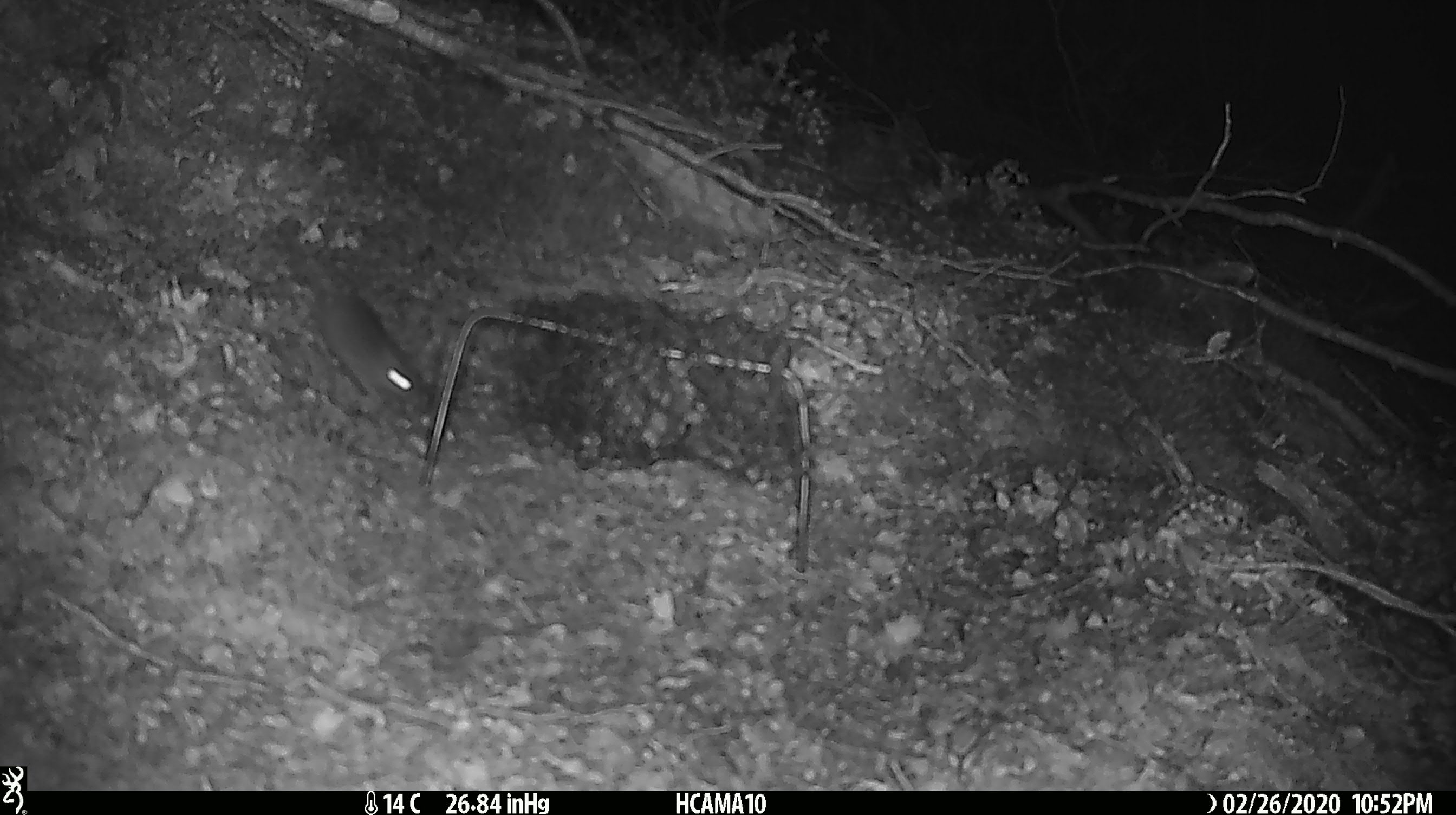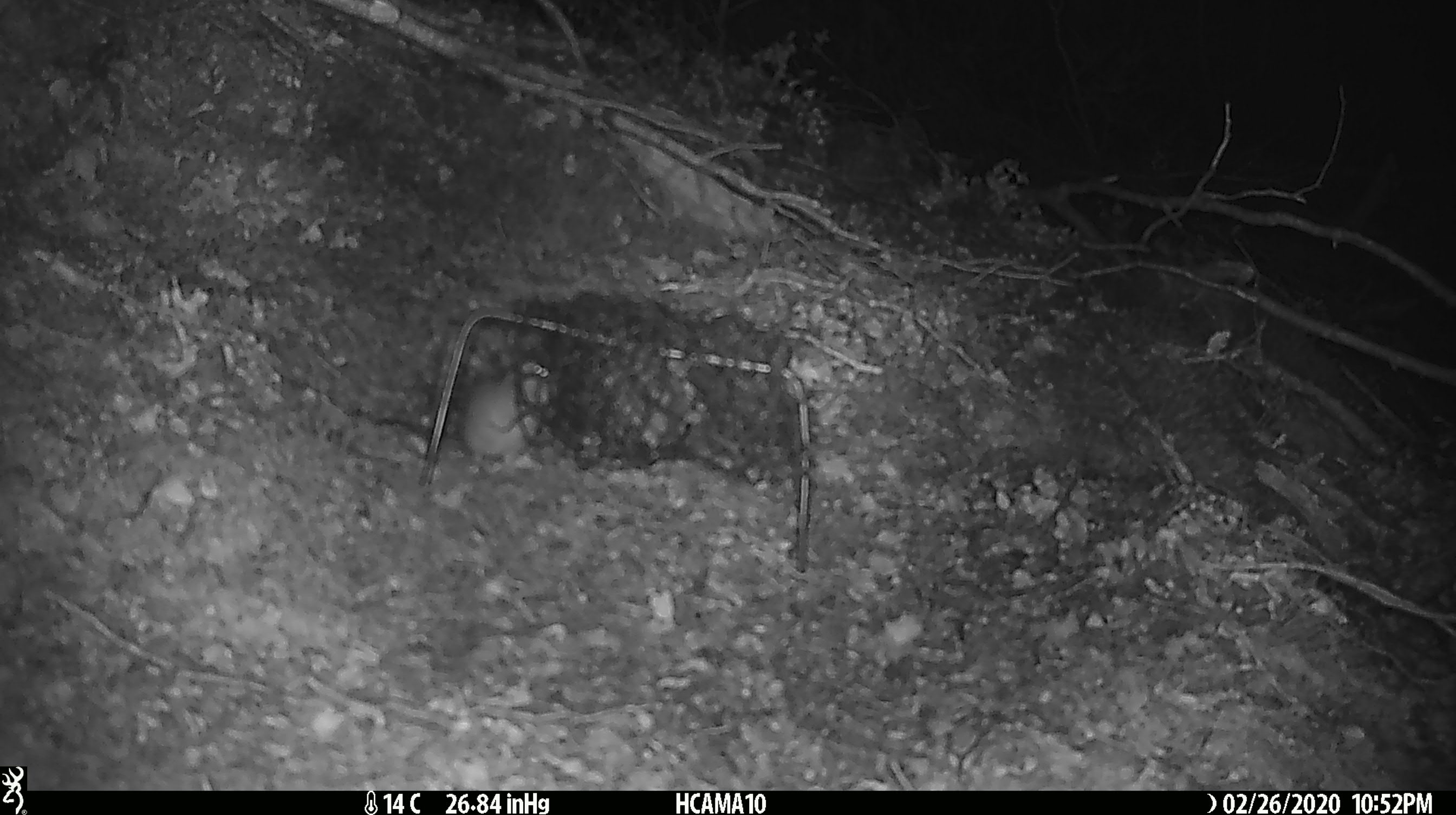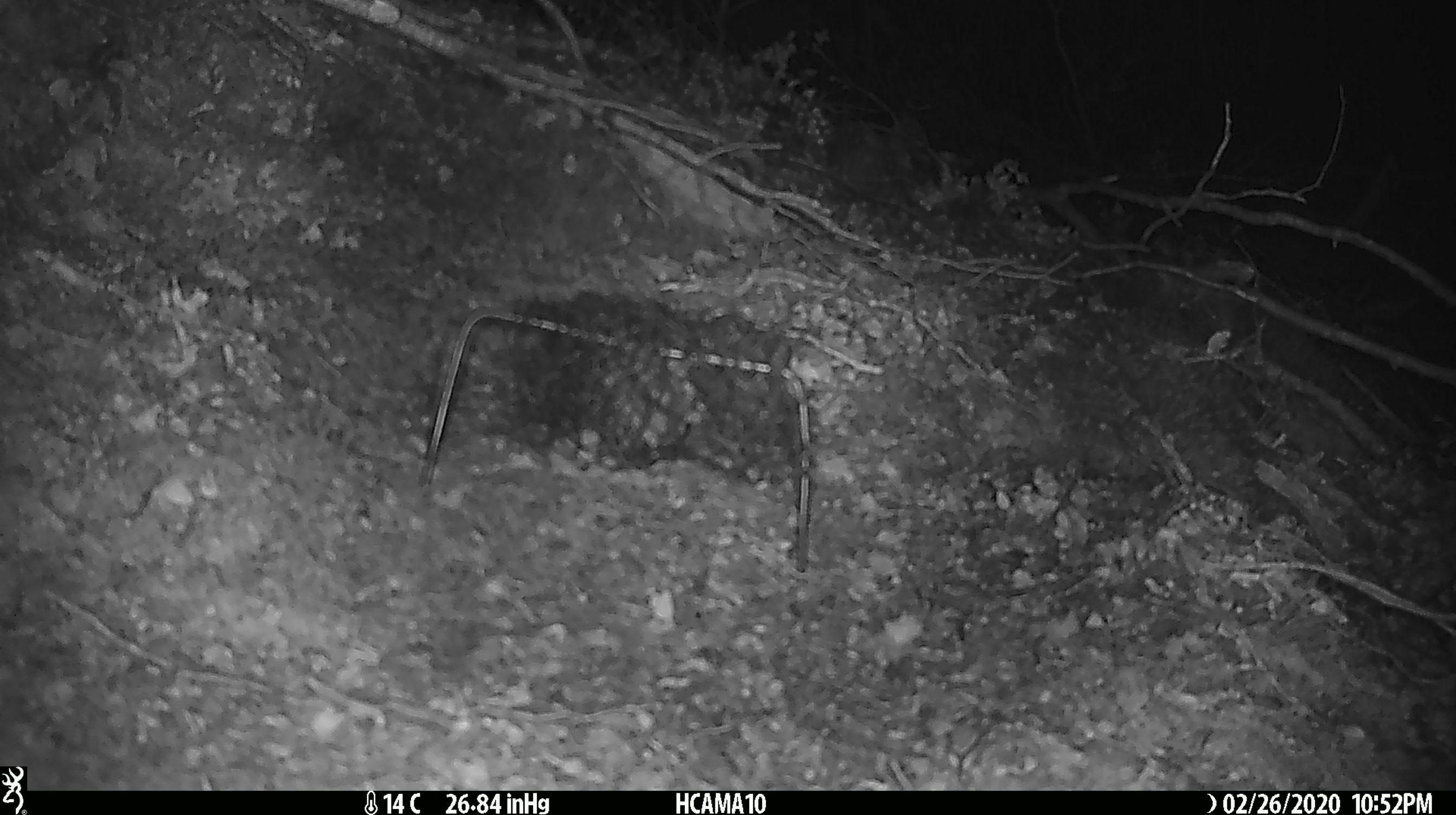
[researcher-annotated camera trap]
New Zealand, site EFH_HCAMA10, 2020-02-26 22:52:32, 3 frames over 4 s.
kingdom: Animalia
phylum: Chordata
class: Mammalia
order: Rodentia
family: Muridae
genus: Mus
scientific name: Mus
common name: mouse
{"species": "mouse (Mus)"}